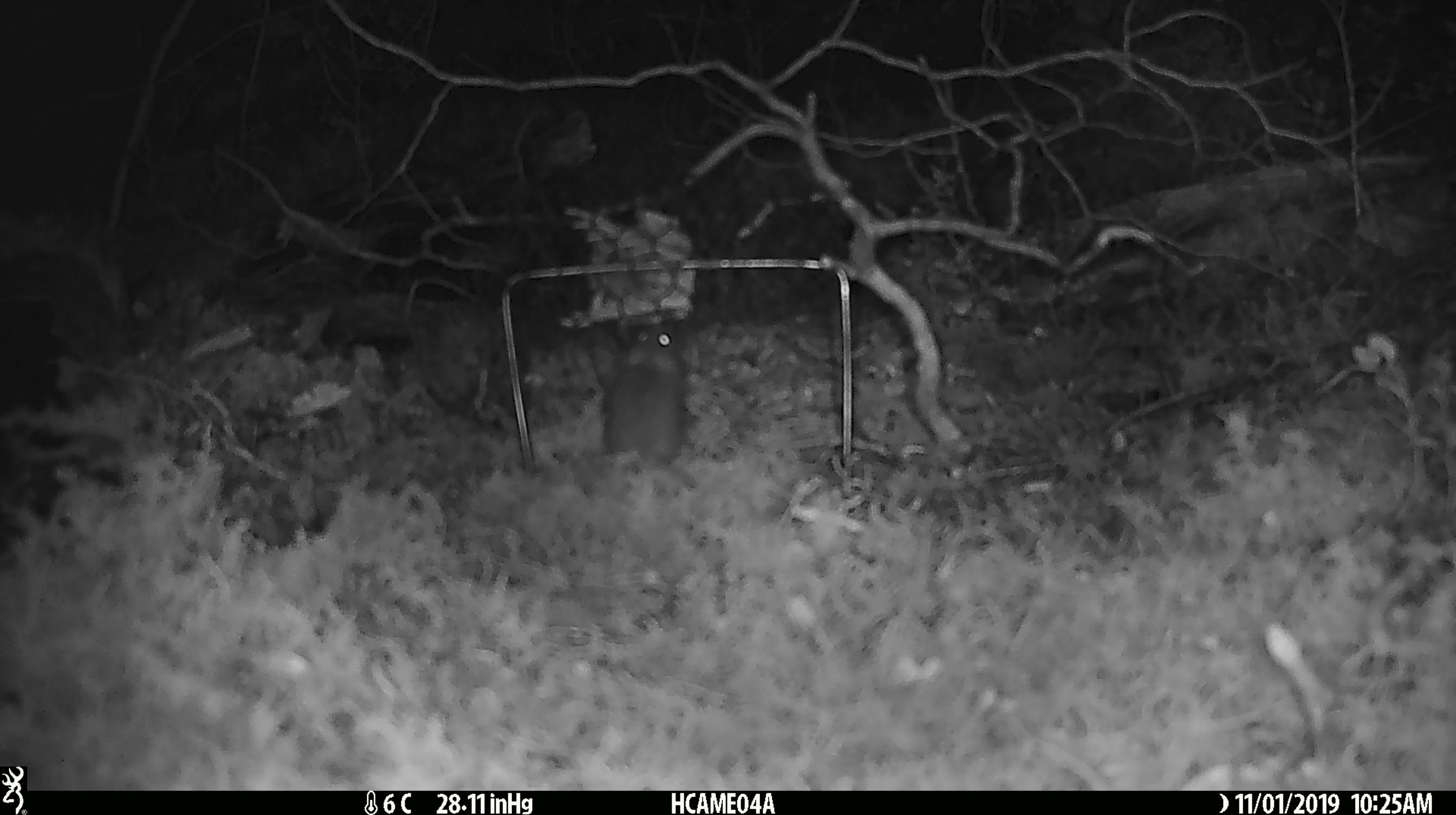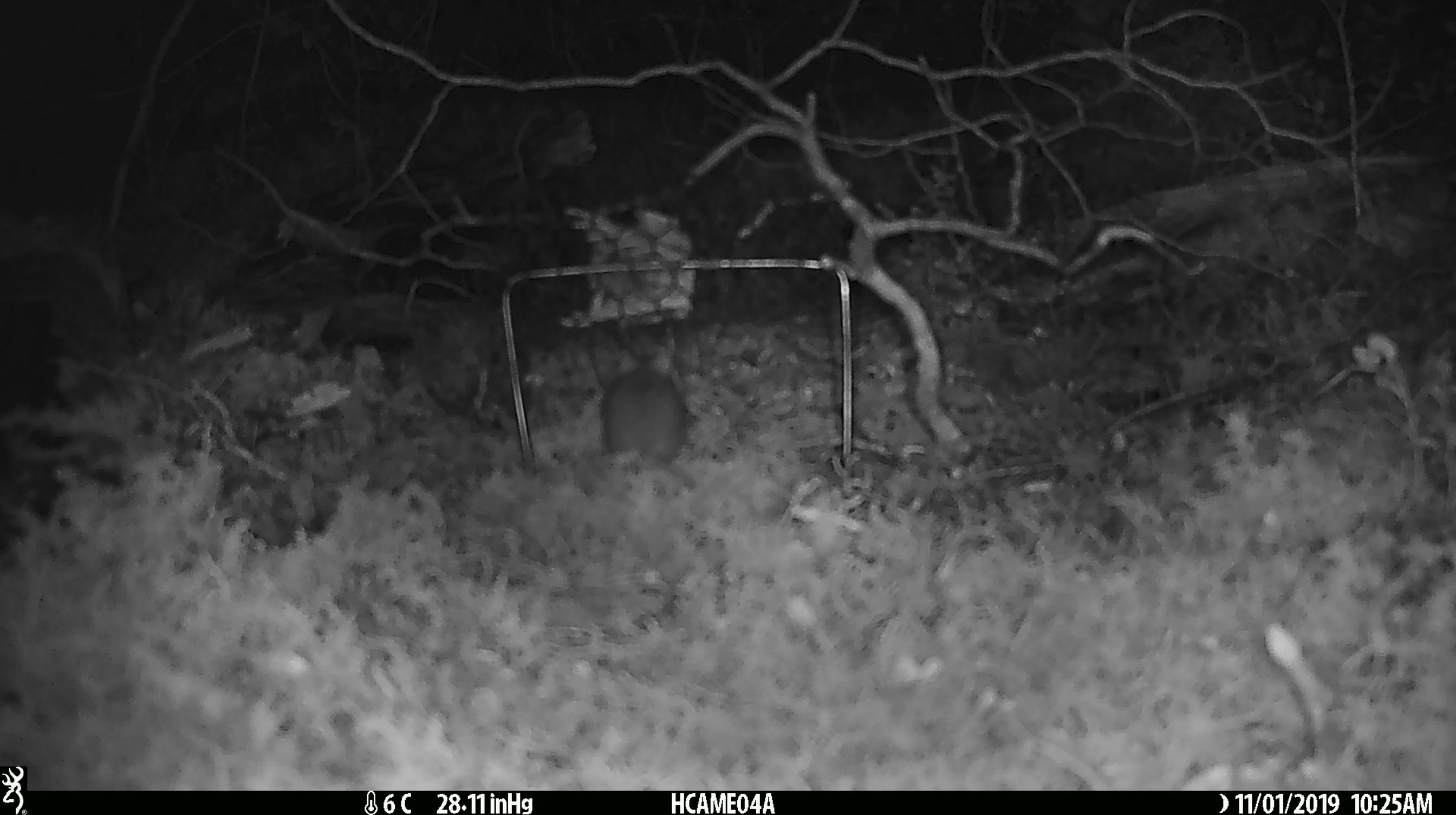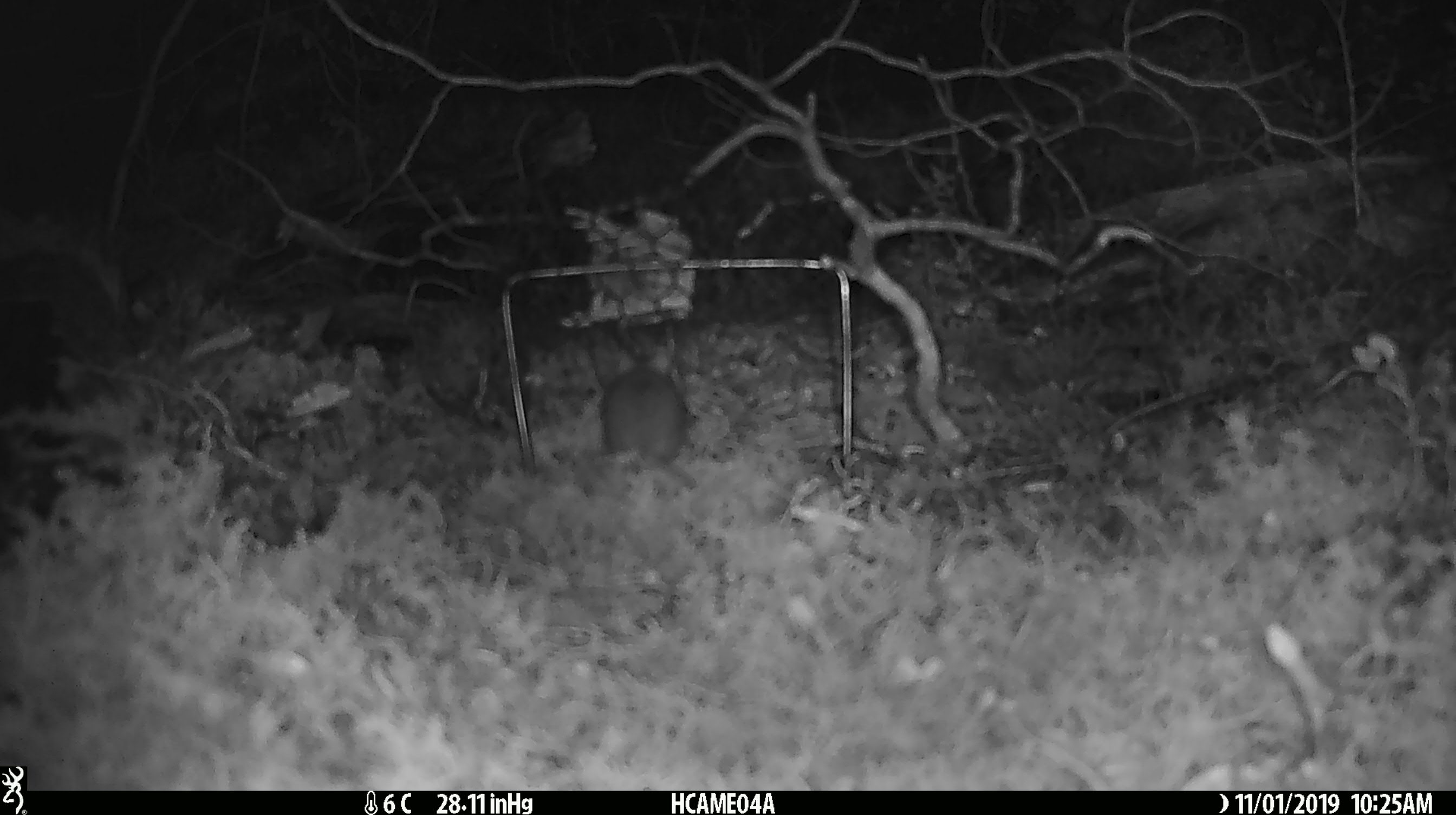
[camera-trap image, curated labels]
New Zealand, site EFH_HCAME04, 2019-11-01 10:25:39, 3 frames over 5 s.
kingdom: Animalia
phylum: Chordata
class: Mammalia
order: Rodentia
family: Muridae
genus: Mus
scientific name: Mus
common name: mouse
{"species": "mouse (Mus)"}